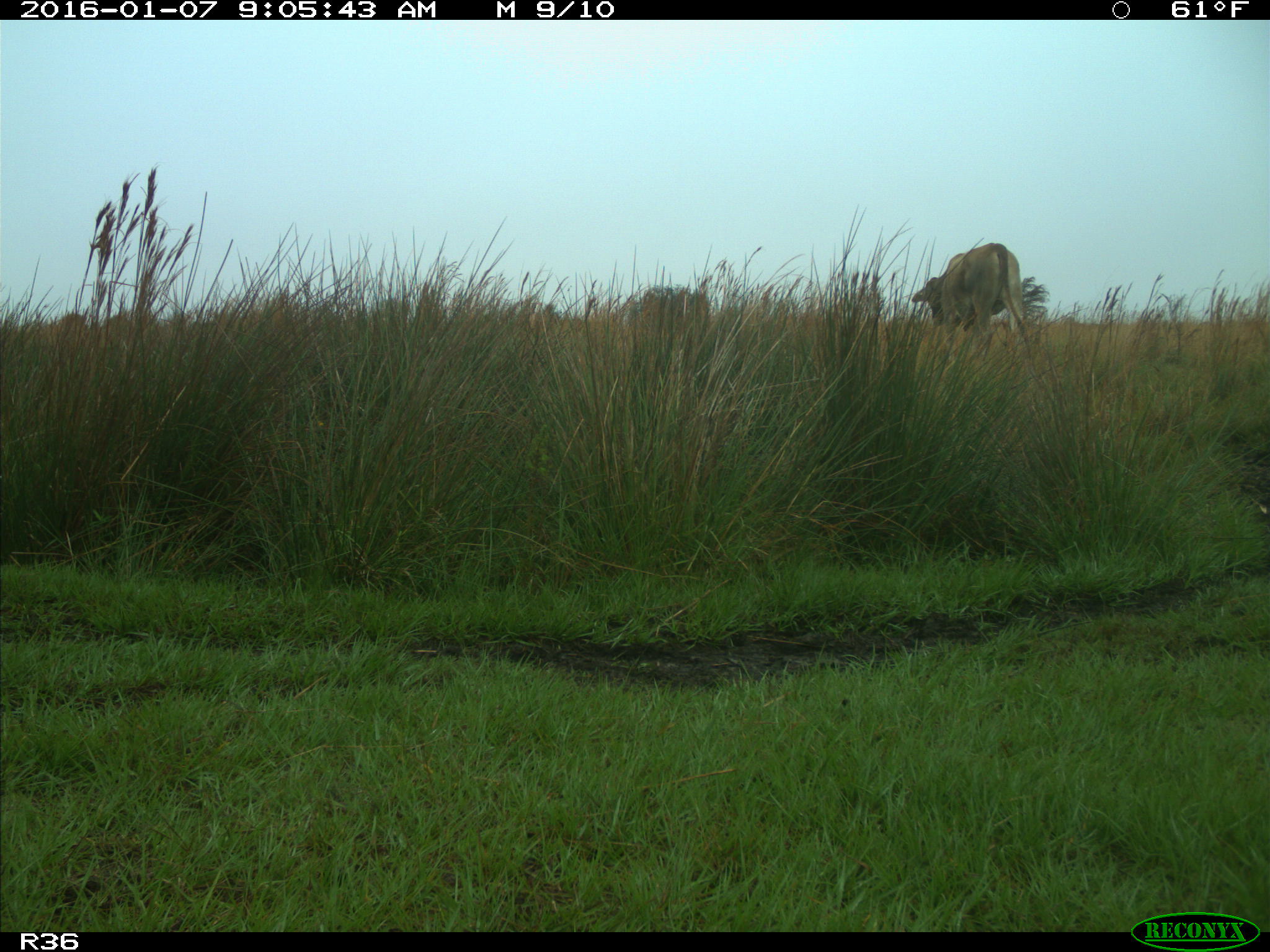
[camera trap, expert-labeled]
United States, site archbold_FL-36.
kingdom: Animalia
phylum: Chordata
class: Mammalia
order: Artiodactyla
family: Bovidae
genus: Bos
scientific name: Bos taurus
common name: domestic cow